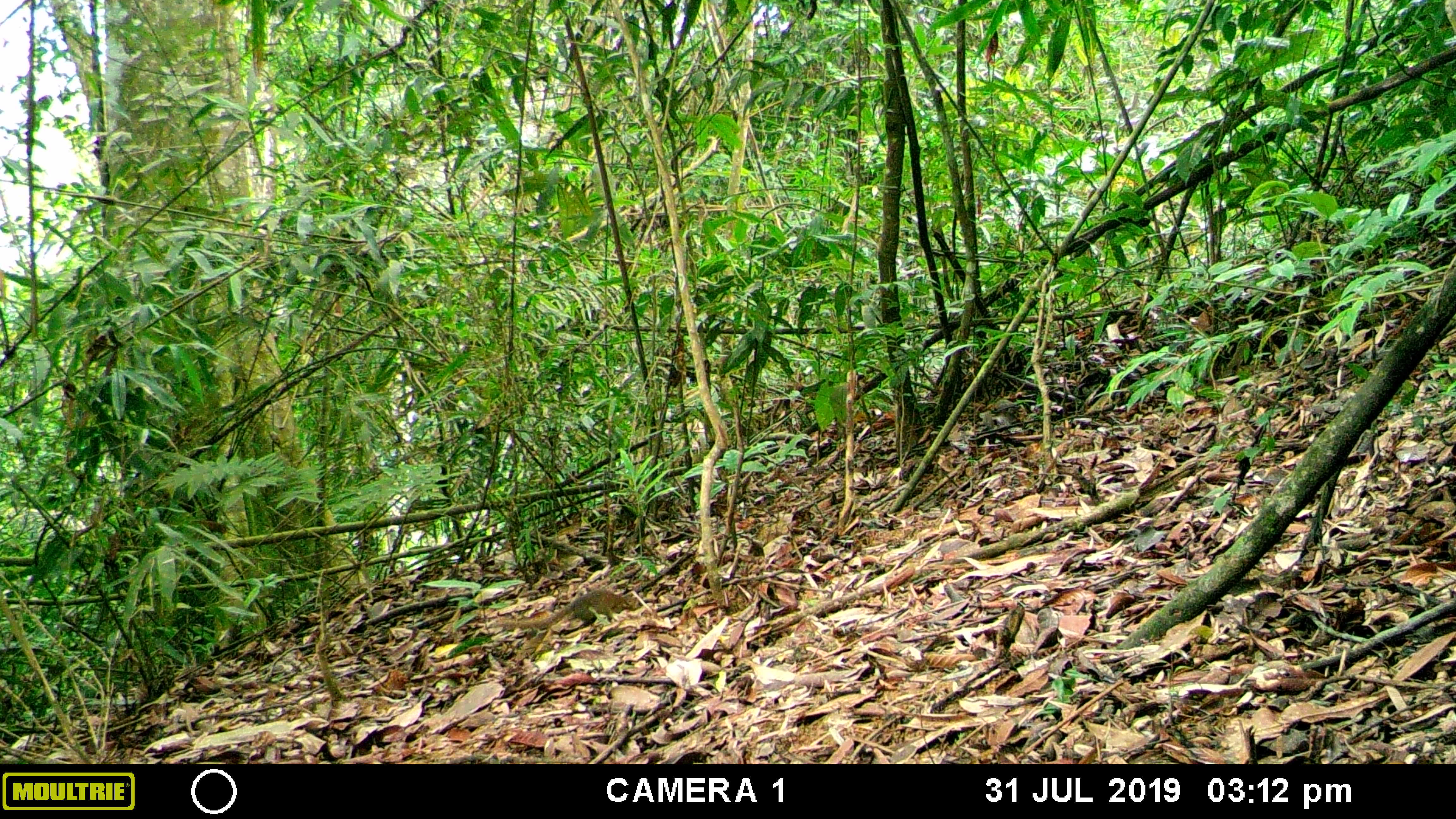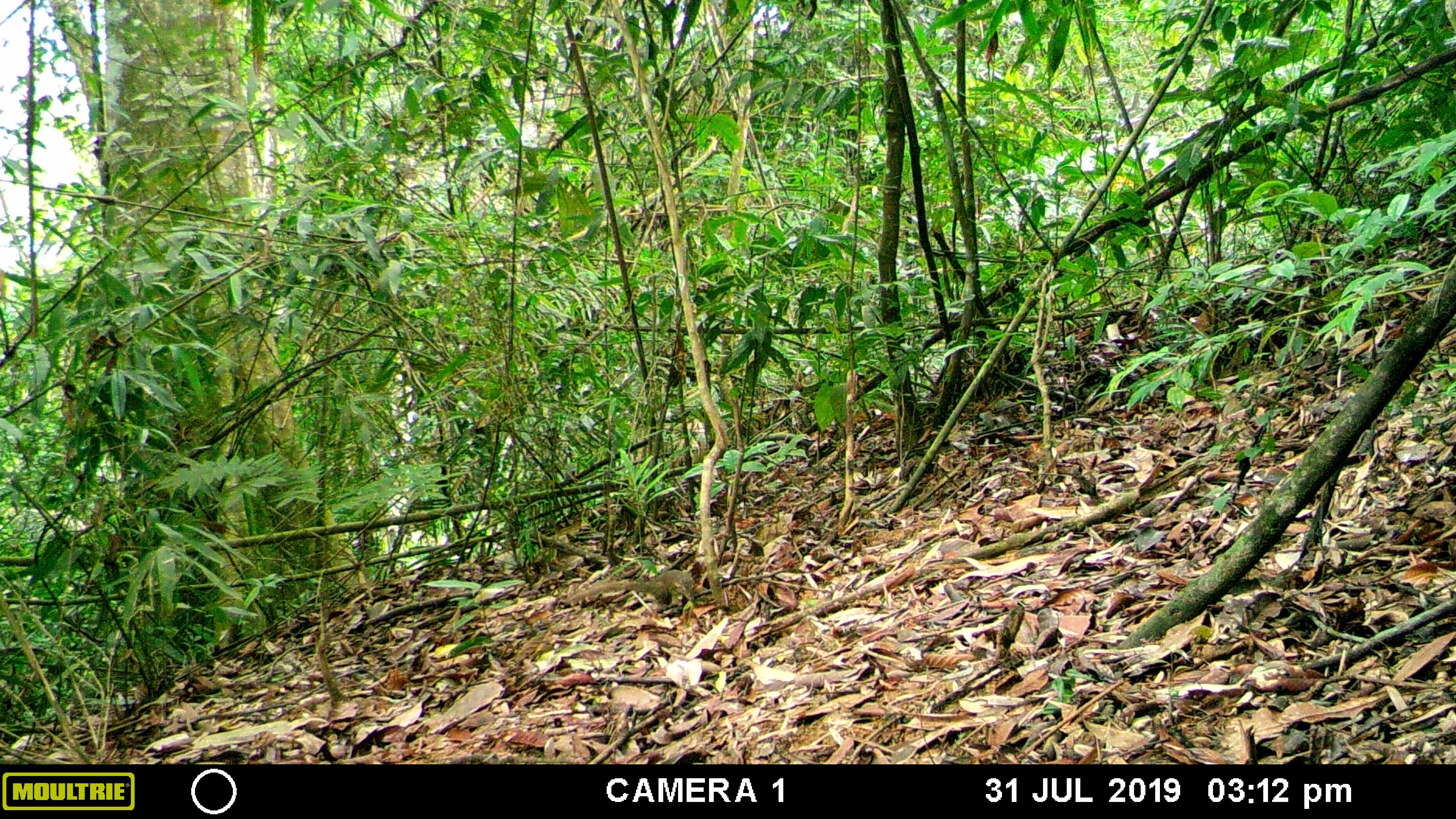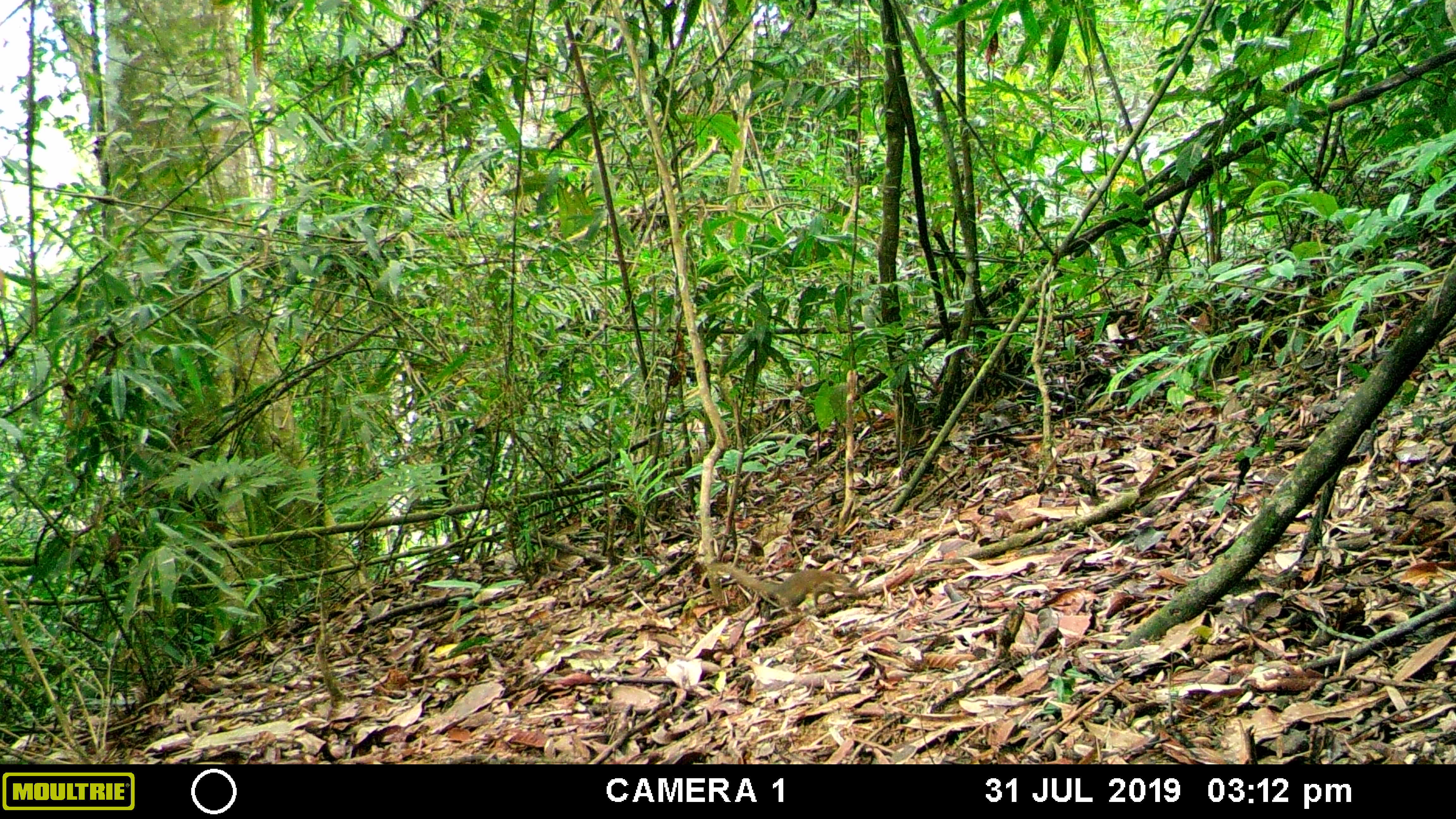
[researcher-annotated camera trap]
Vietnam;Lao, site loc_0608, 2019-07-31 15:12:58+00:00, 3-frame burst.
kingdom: Animalia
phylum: Chordata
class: Mammalia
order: Scandentia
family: Tupaiidae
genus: Tupaia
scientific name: Tupaia belangeri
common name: northern treeshrew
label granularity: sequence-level